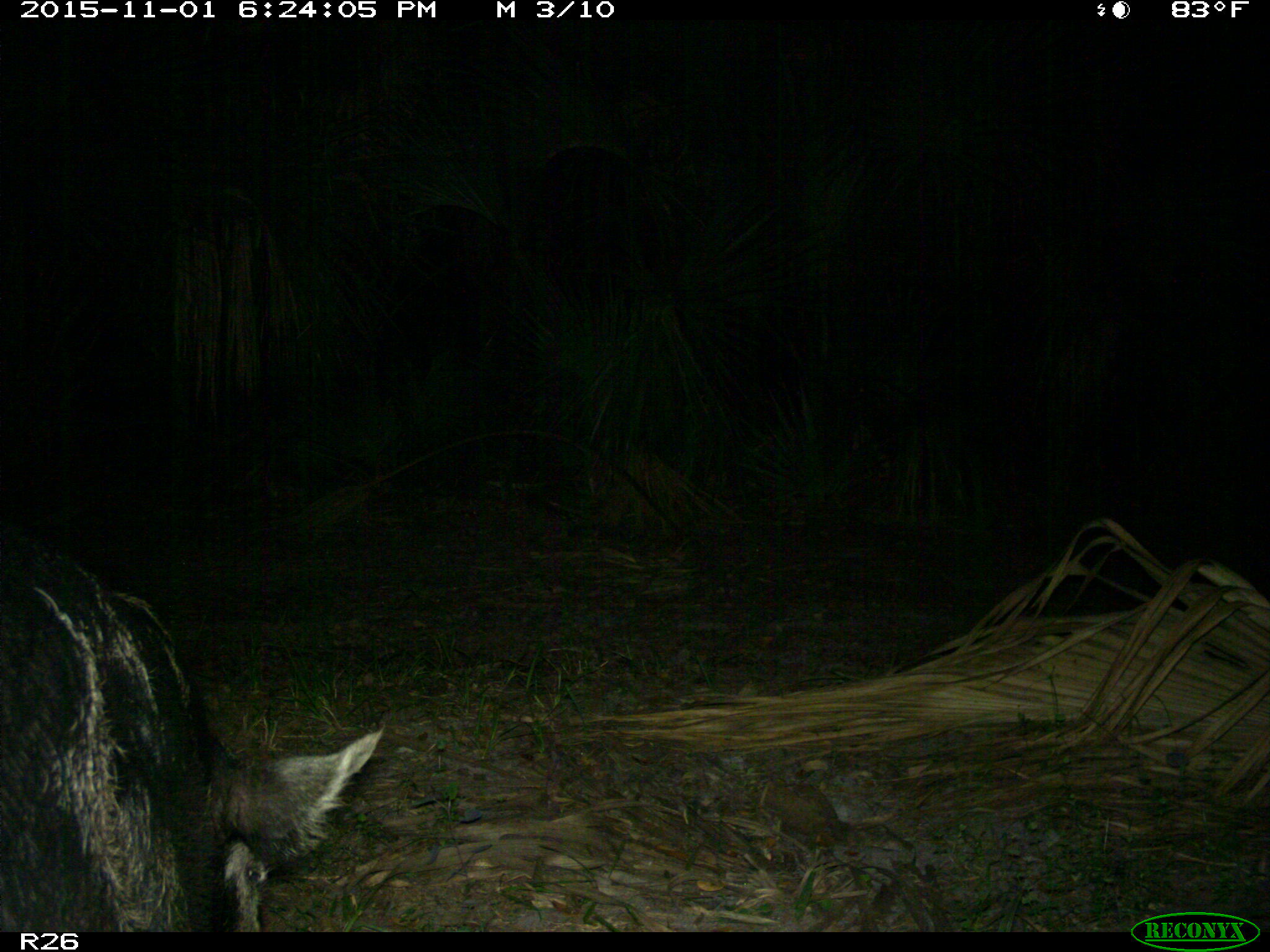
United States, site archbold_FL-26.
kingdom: Animalia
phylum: Chordata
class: Mammalia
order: Artiodactyla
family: Suidae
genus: Sus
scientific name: Sus scrofa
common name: wild boar